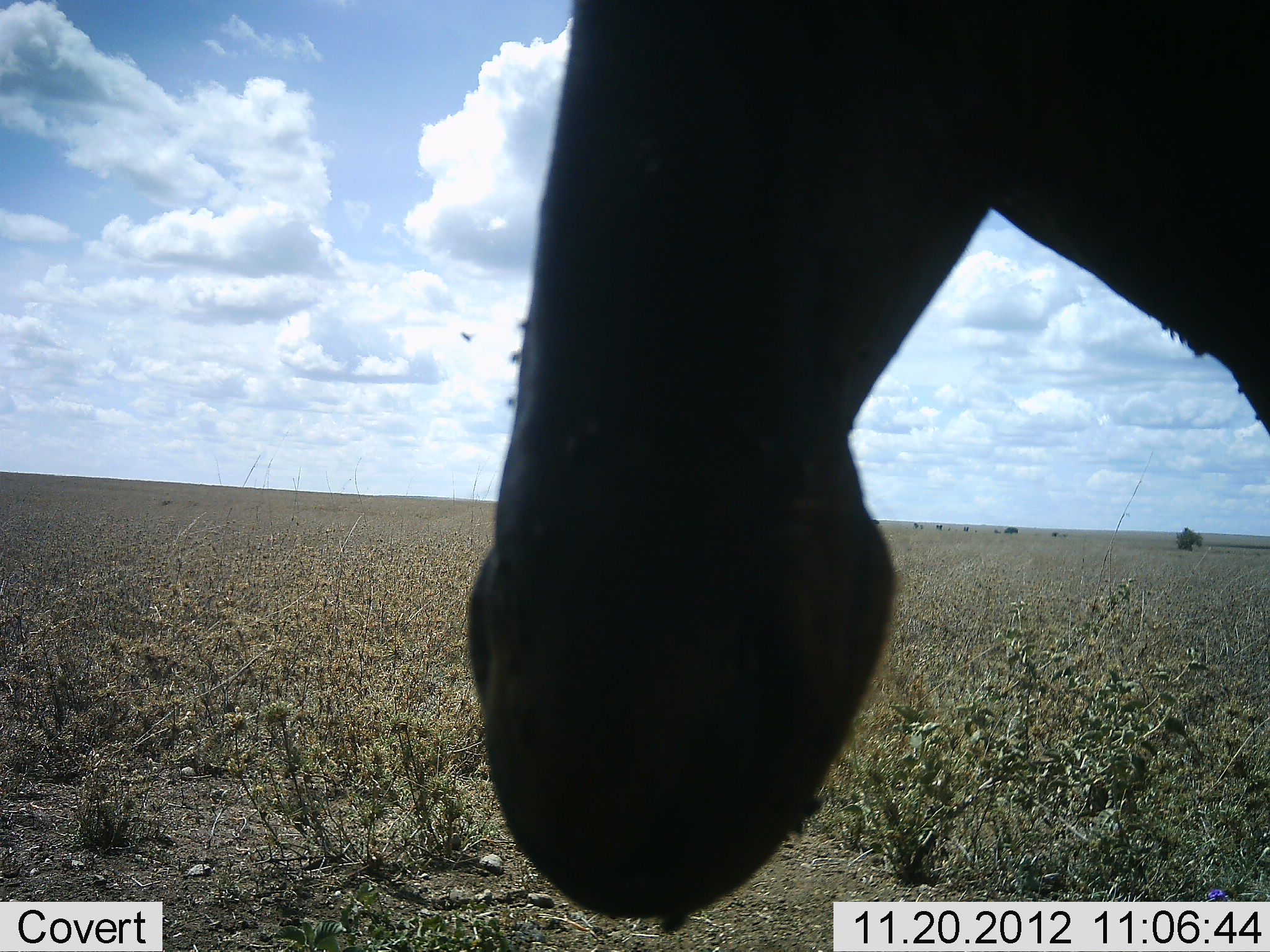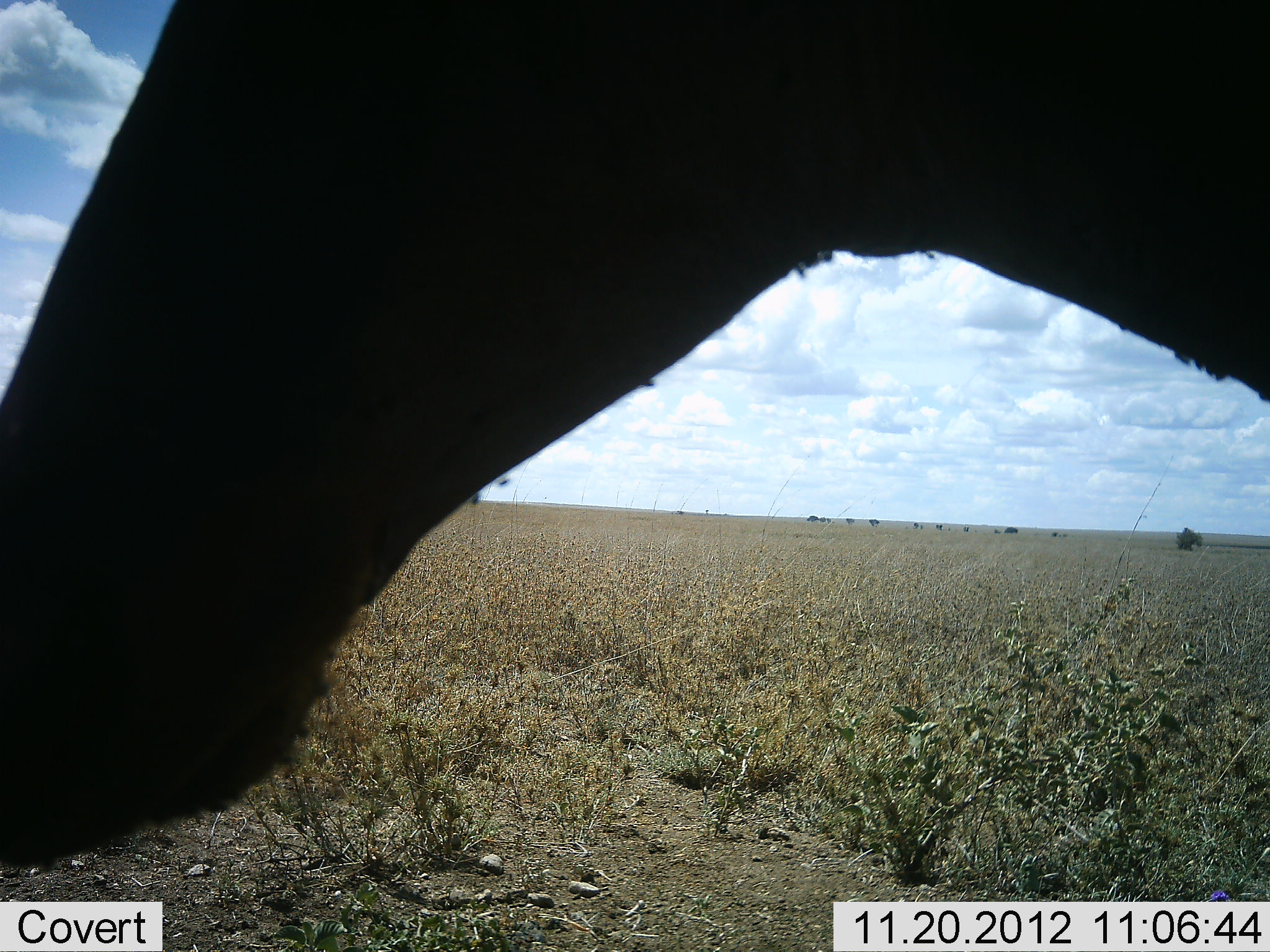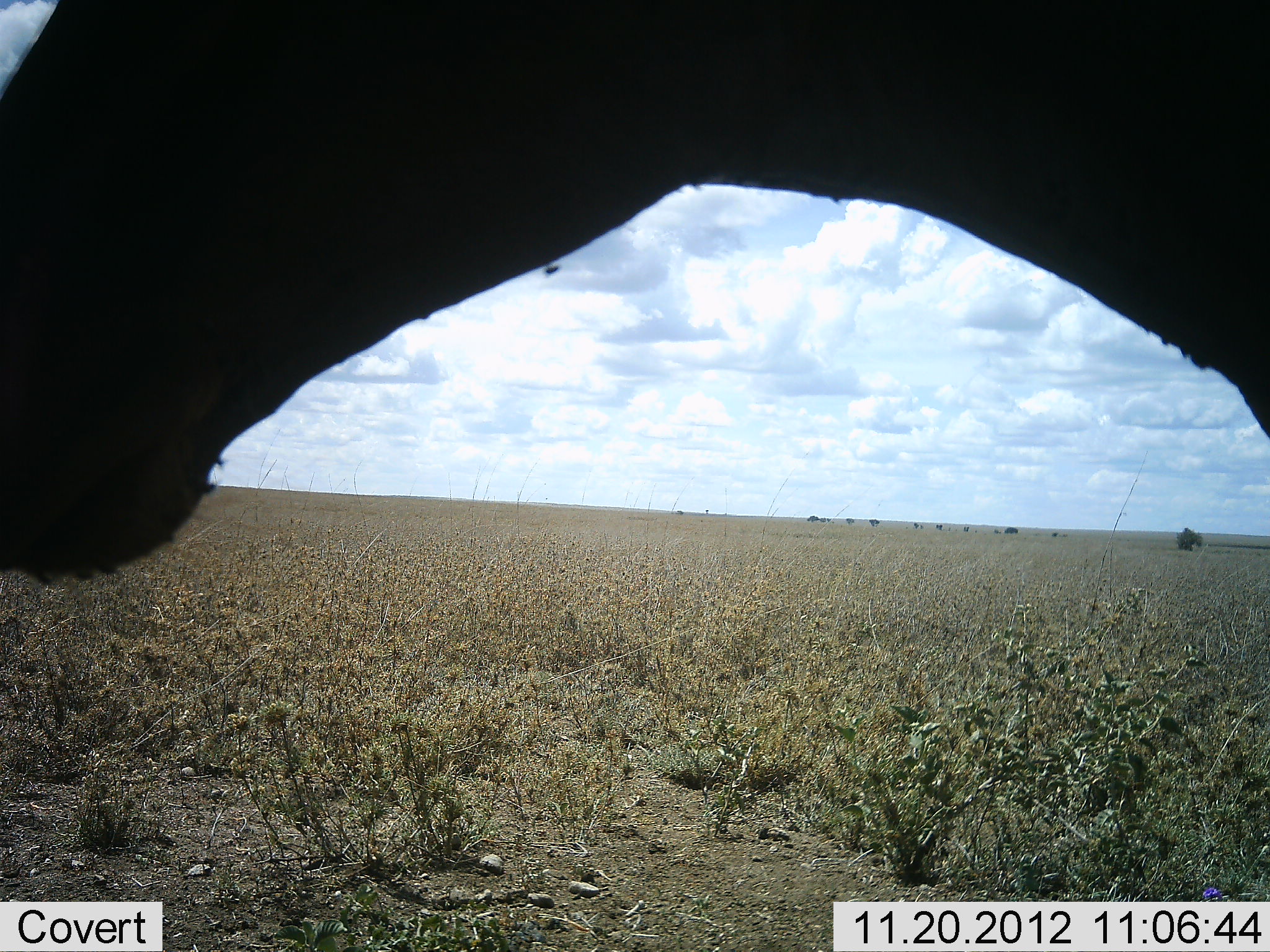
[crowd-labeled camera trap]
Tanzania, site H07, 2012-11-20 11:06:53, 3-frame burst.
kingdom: Animalia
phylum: Chordata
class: Mammalia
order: Artiodactyla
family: Bovidae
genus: Alcelaphus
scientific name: Alcelaphus buselaphus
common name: hartebeest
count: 1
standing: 90%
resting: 0%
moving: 10%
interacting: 0%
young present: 0%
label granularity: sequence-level